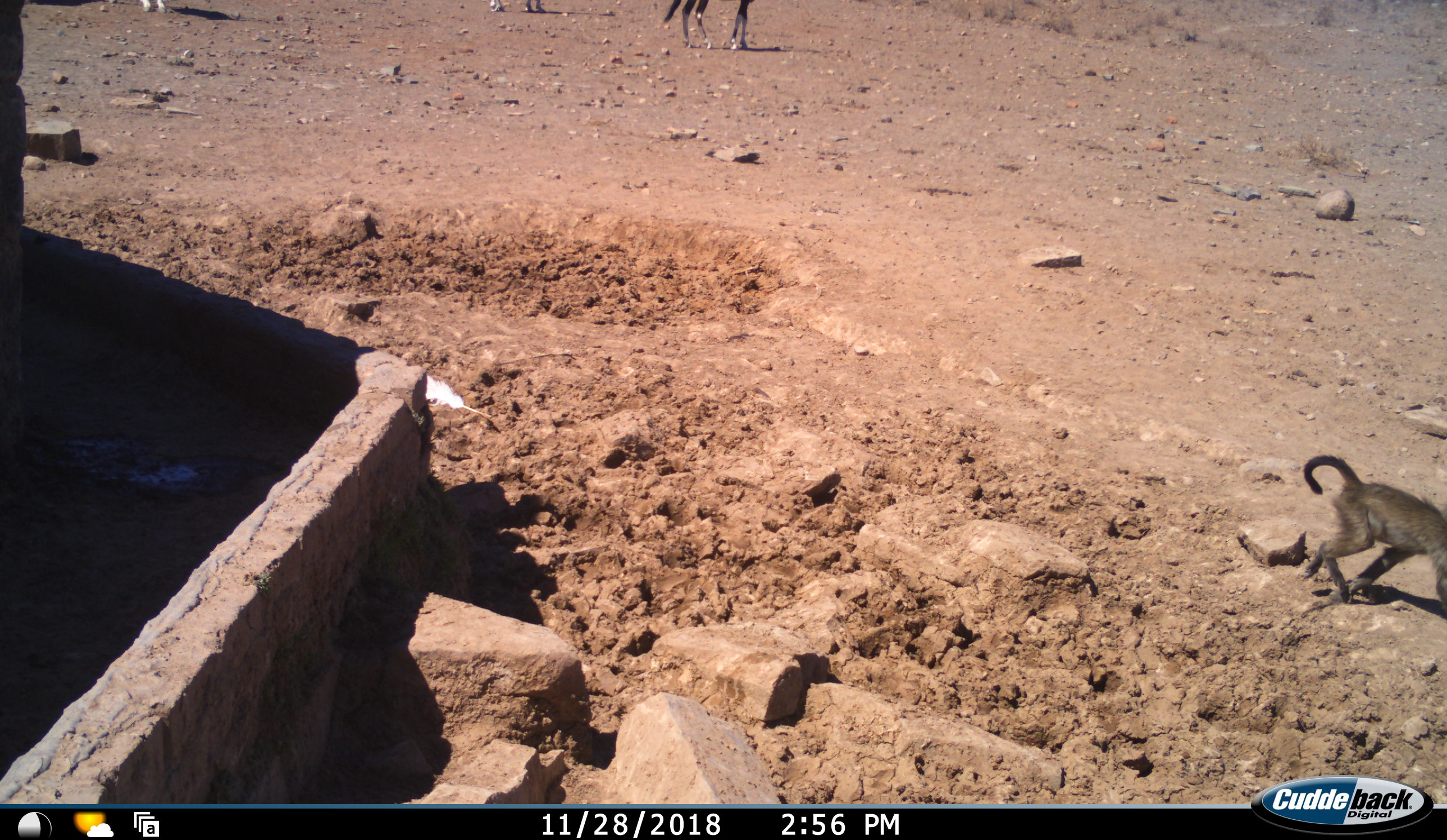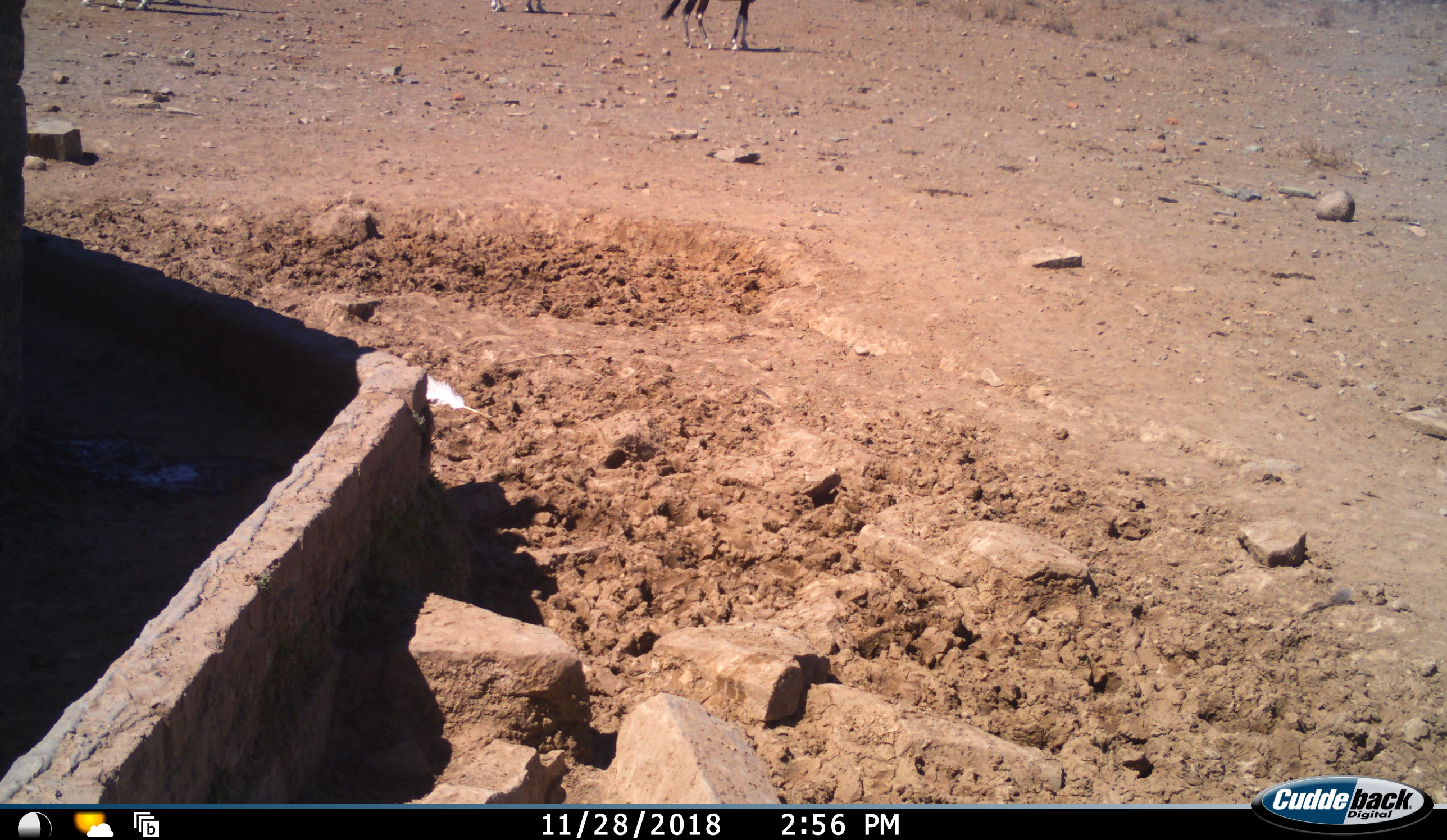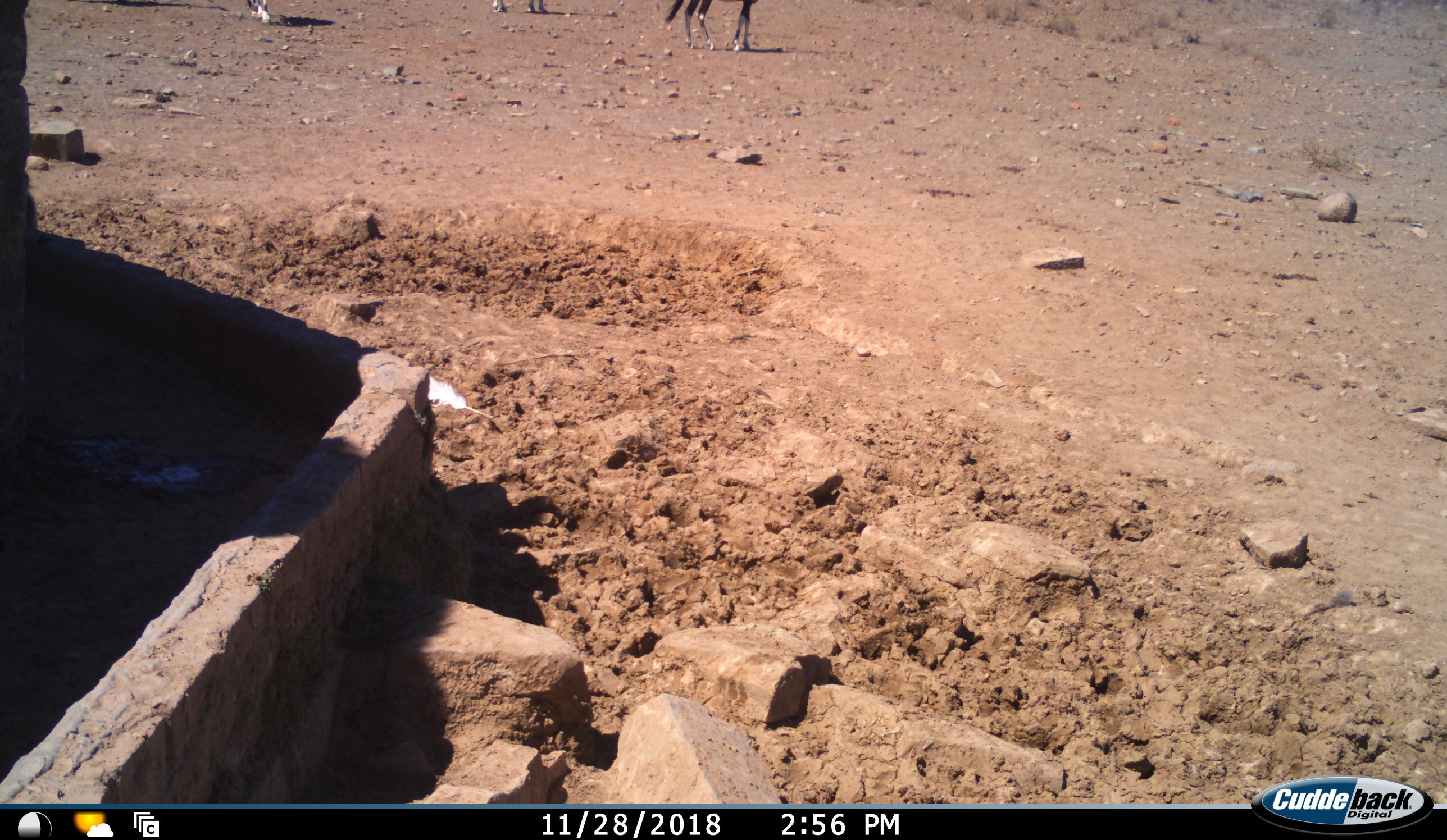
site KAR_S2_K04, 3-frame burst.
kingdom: Animalia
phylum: Chordata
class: Mammalia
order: Primates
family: Cercopithecidae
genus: Papio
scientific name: Papio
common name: baboon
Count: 1.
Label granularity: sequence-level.